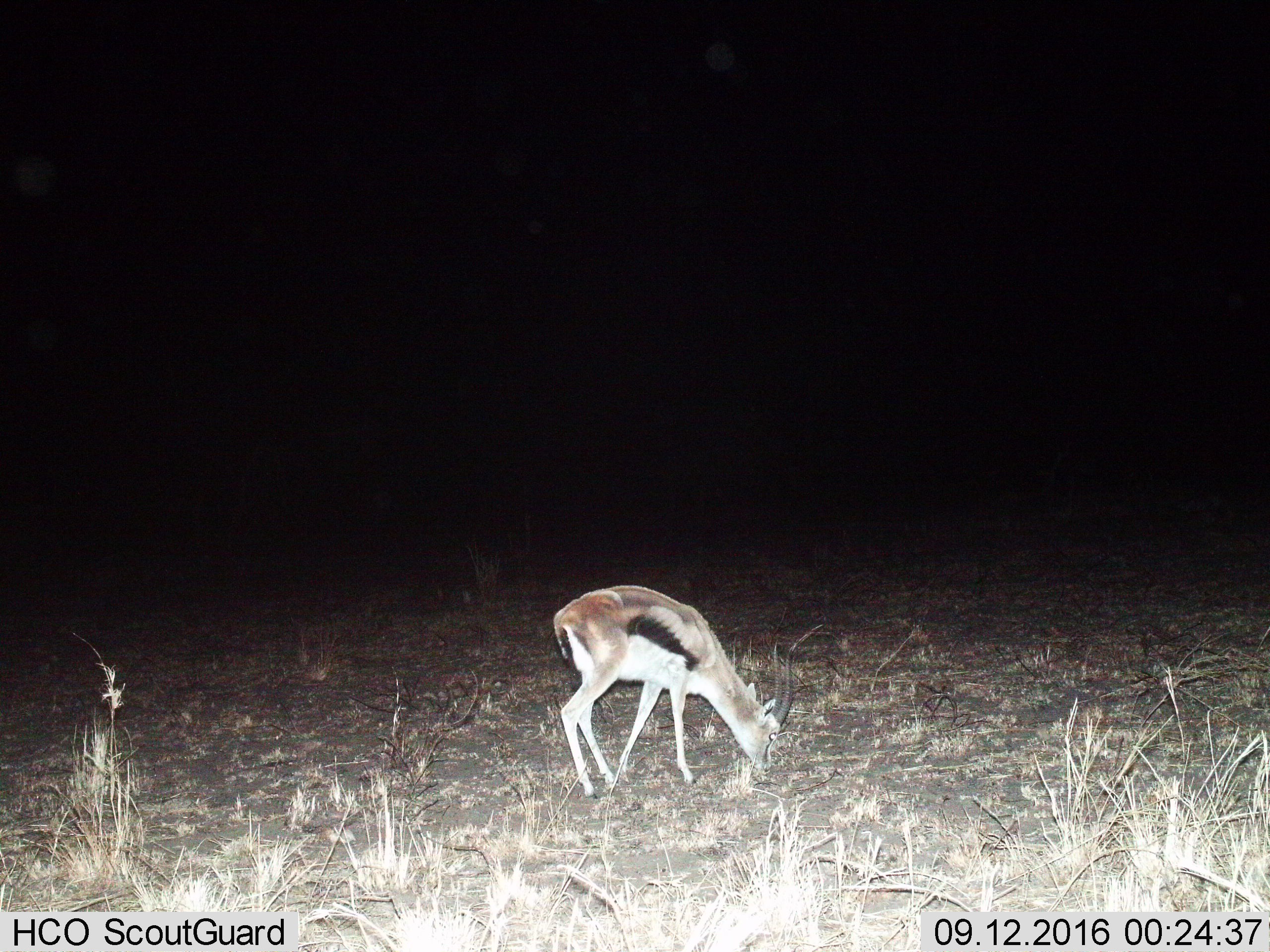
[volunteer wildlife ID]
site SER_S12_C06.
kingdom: Animalia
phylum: Chordata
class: Mammalia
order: Artiodactyla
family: Bovidae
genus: Eudorcas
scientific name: Eudorcas thomsonii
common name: thomson's gazelle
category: gazellethomsons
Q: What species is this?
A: Gazellethomsons (thomson's gazelle) (Eudorcas thomsonii).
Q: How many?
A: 1.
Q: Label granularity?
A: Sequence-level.